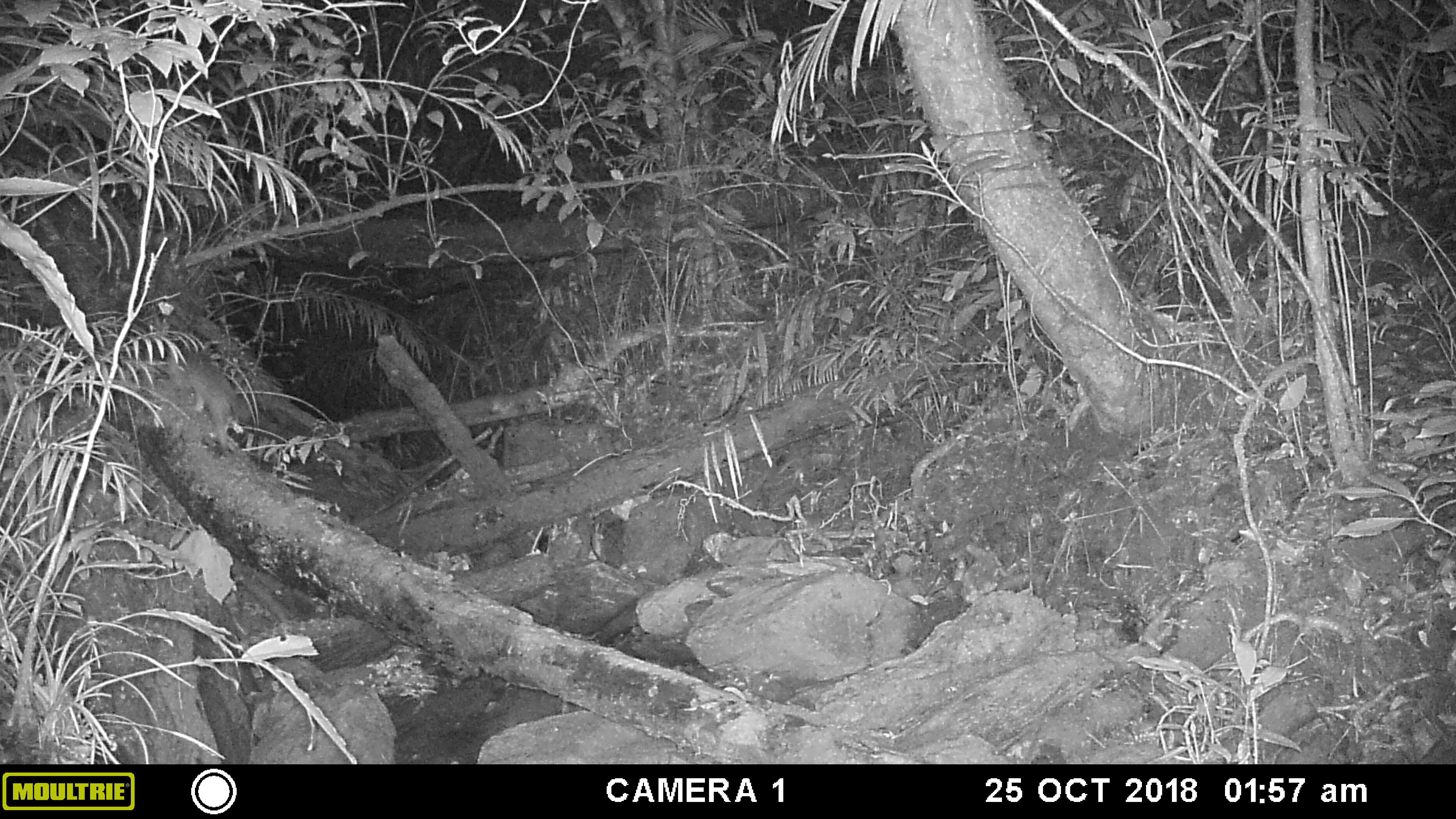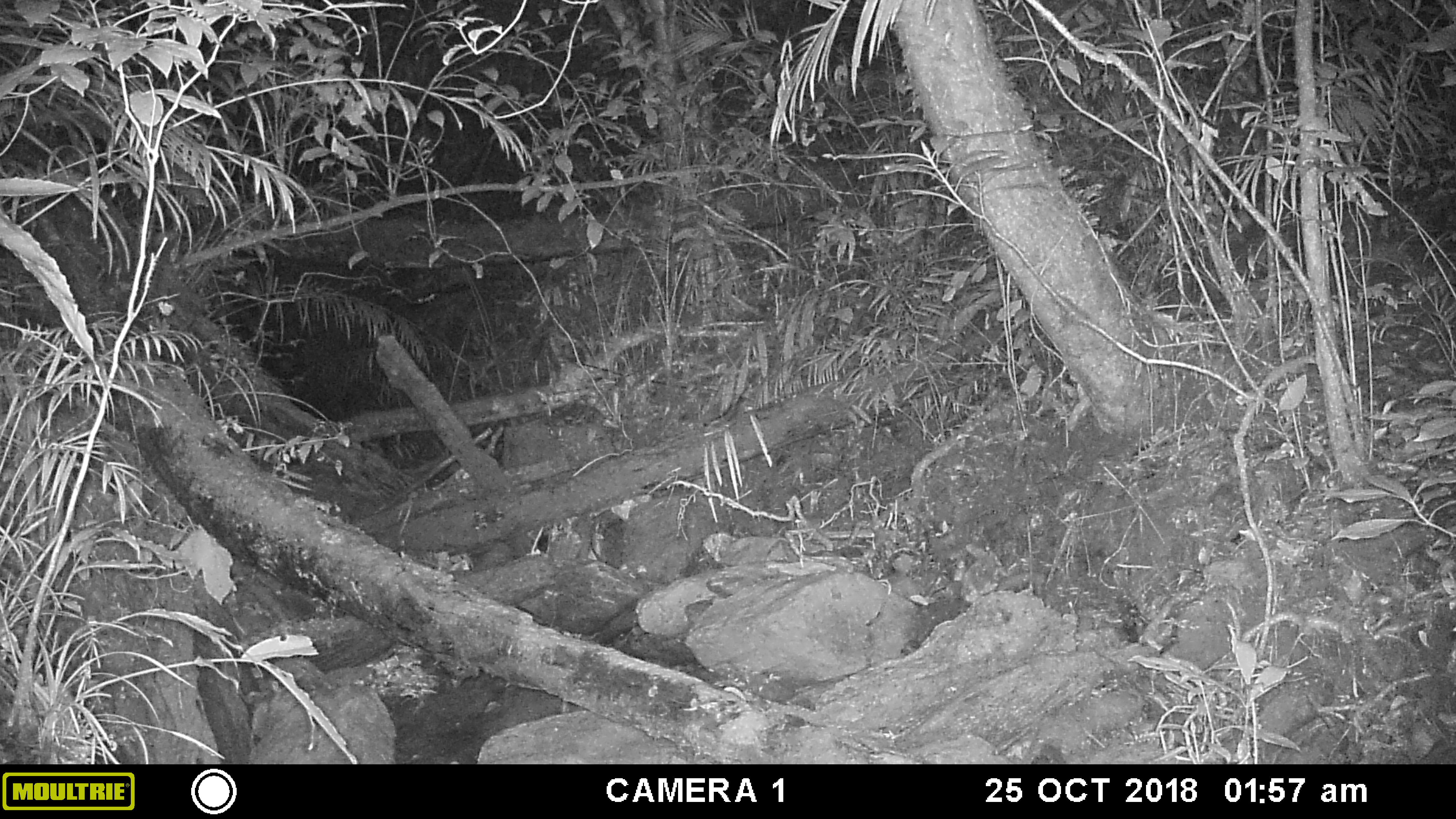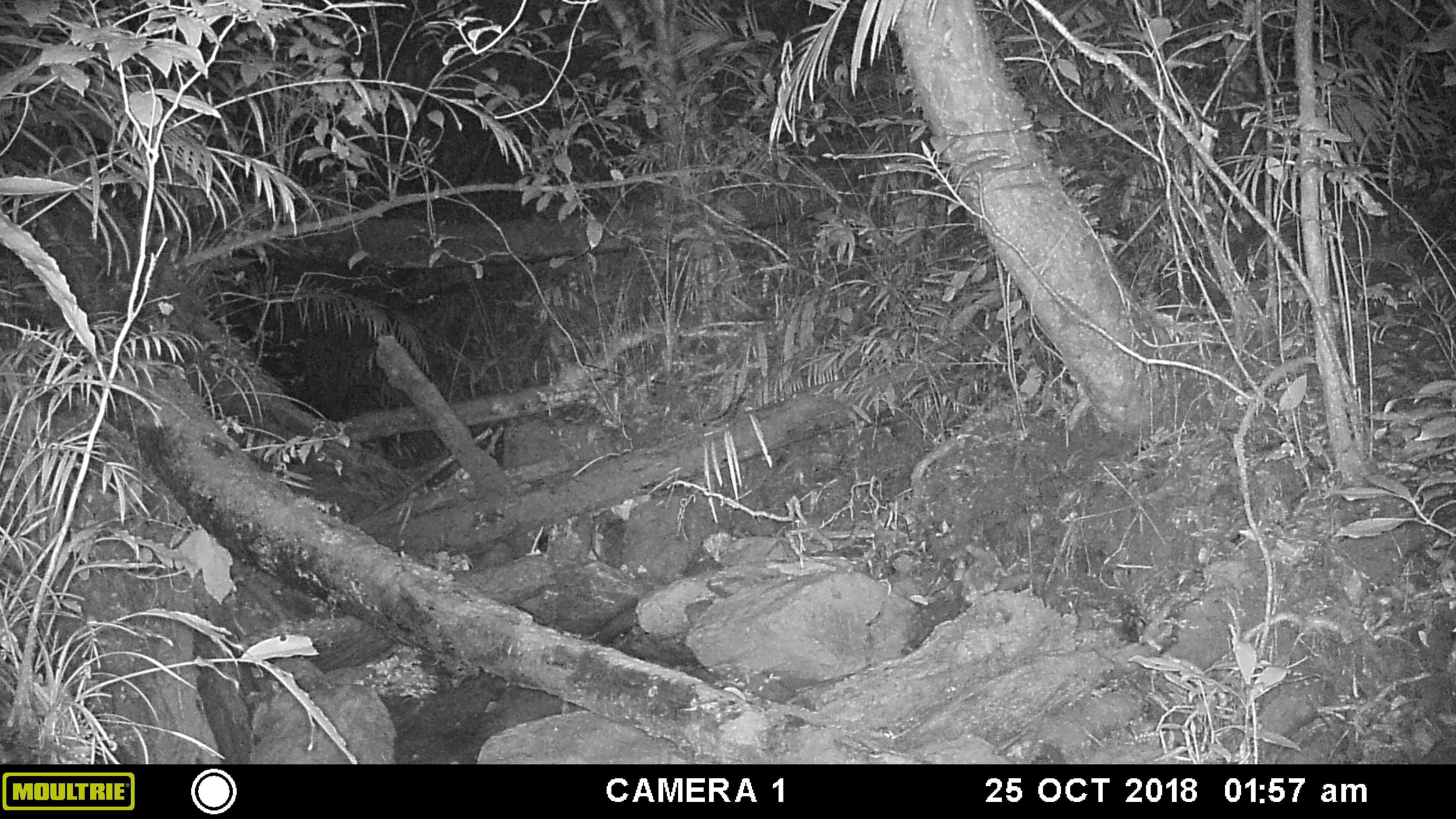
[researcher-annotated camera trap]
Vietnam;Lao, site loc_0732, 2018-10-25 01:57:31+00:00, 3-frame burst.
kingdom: Animalia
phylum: Chordata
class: Mammalia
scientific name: Mammalia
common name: mammal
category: unidentified small mammal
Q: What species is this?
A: Unidentified small mammal (mammal) (Mammalia).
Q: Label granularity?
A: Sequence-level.